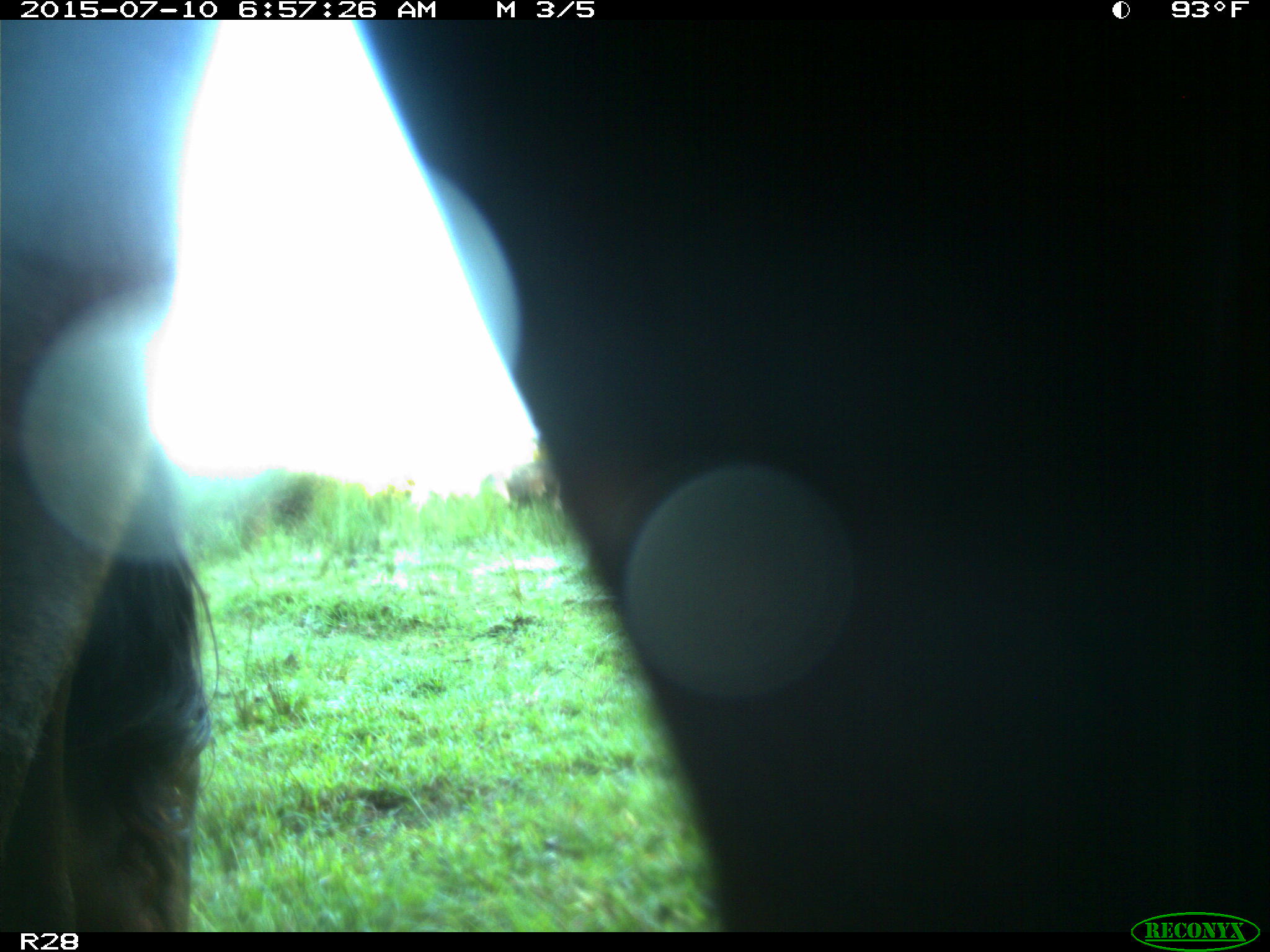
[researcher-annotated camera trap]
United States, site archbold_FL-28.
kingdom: Animalia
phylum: Chordata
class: Mammalia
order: Artiodactyla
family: Bovidae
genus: Bos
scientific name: Bos taurus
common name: domestic cow